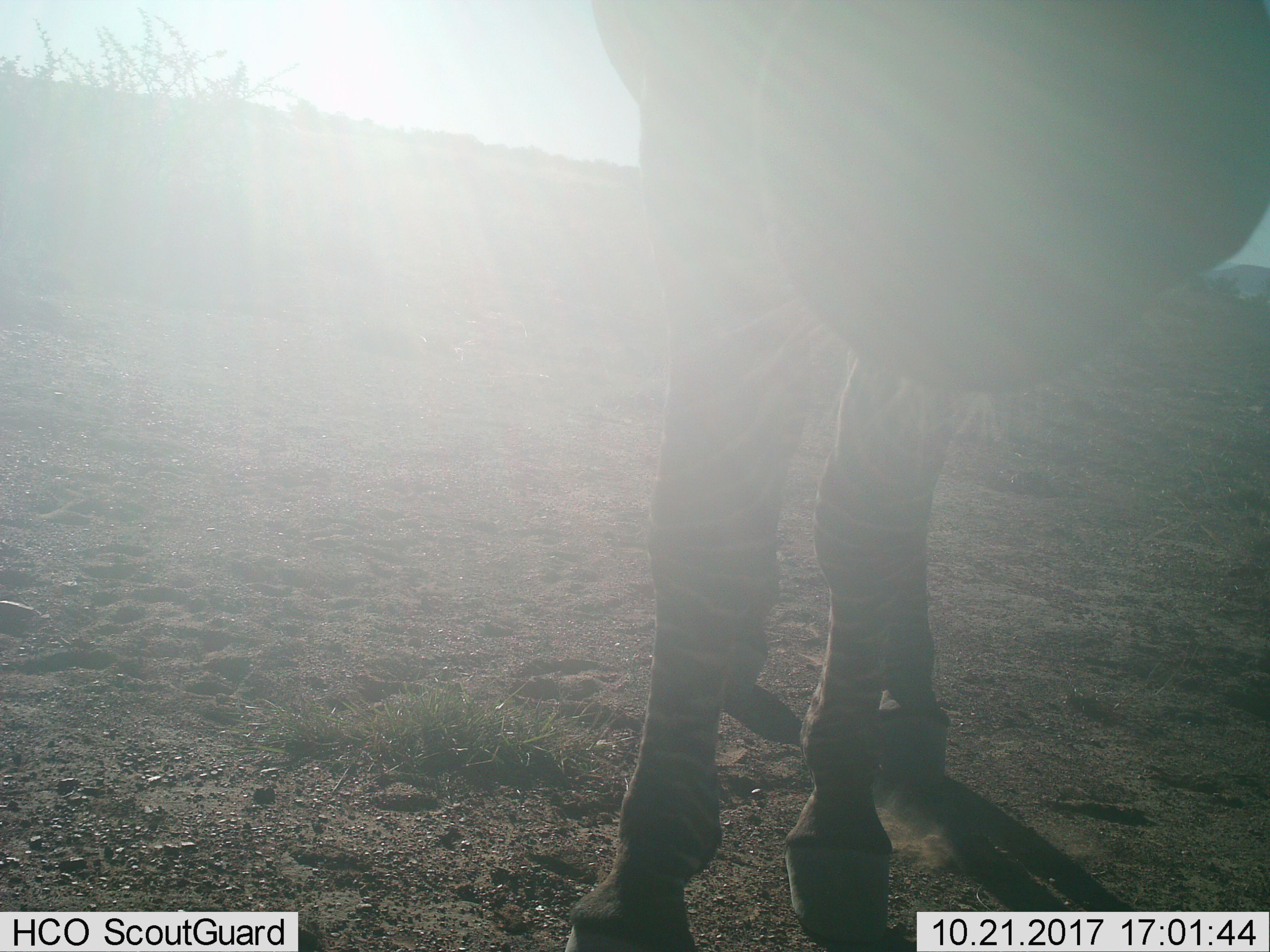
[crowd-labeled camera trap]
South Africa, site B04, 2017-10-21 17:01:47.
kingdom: Animalia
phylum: Chordata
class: Mammalia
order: Perissodactyla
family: Equidae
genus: Equus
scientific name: Equus zebra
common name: mountain zebra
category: zebramountain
Zebramountain (mountain zebra) (Equus zebra), count 1. Behavior (volunteer vote fractions): standing 89%, resting 0%, moving 11%, interacting 0%. Young present (vote fraction): 0%. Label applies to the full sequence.